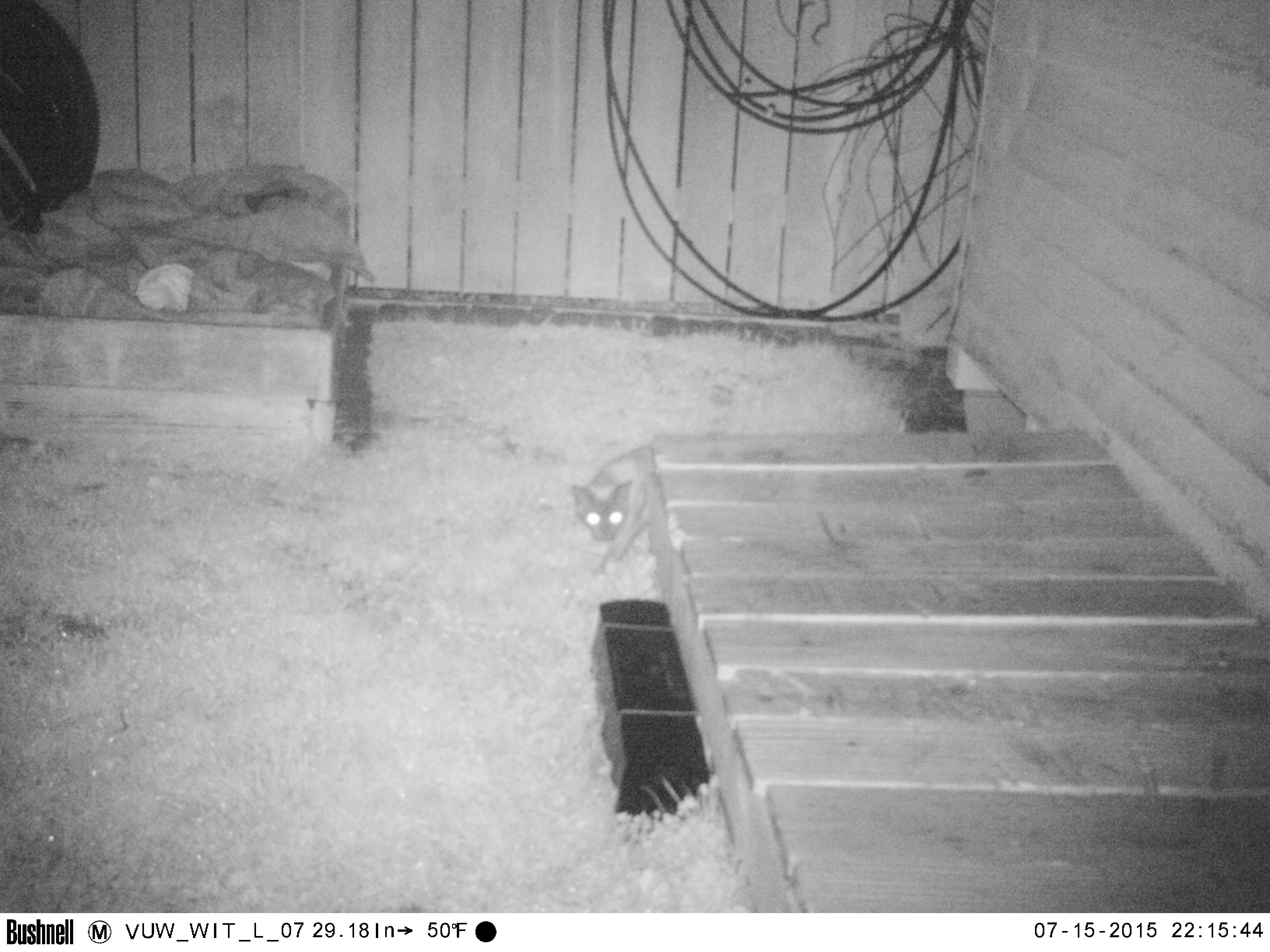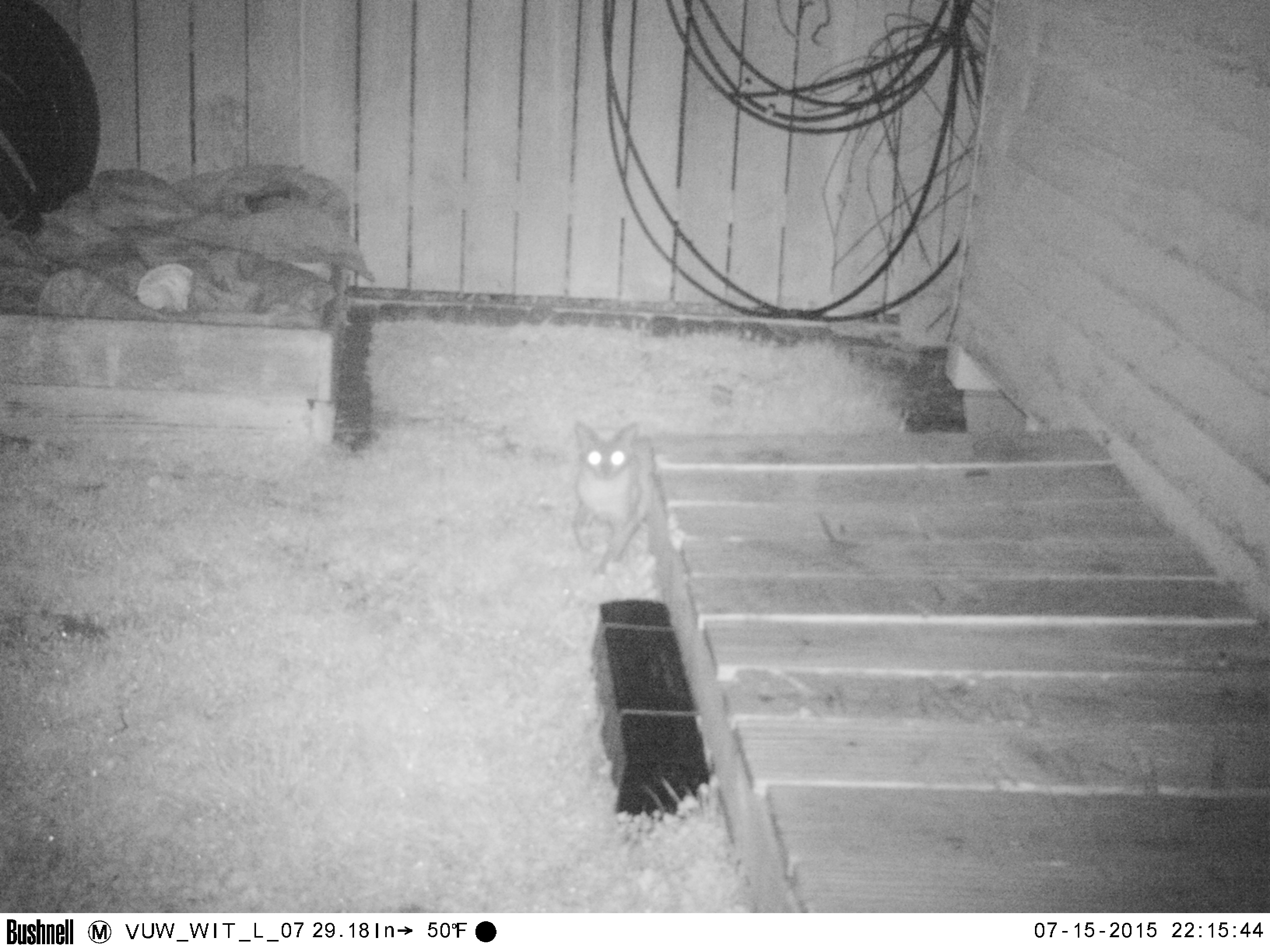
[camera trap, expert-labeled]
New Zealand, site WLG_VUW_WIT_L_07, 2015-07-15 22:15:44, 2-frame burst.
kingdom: Animalia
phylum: Chordata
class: Mammalia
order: Carnivora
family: Felidae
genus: Felis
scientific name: Felis catus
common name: domestic cat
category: cat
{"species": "cat (domestic cat) (Felis catus)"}